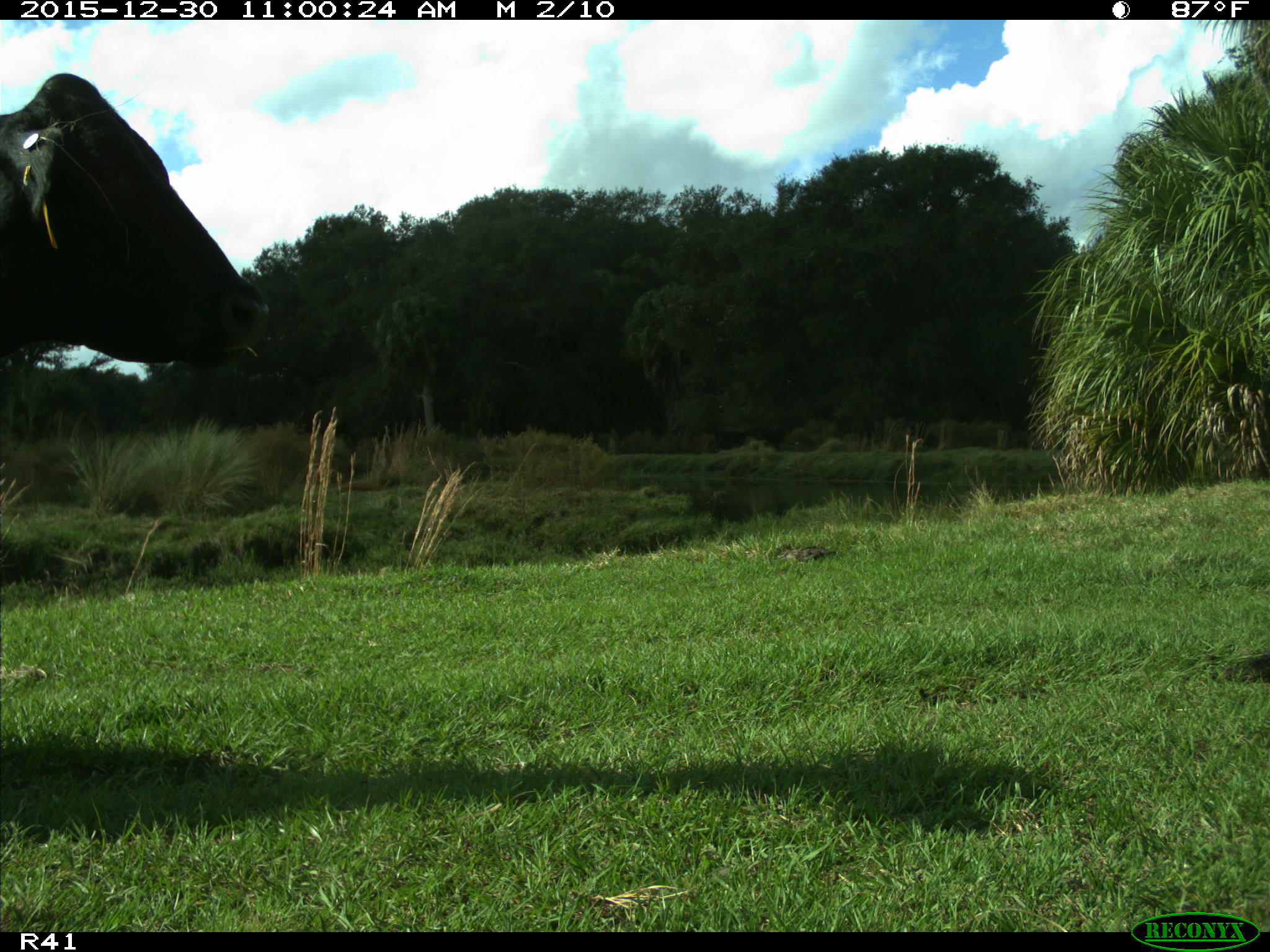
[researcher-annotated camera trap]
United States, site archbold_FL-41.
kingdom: Animalia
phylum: Chordata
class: Mammalia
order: Artiodactyla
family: Bovidae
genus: Bos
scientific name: Bos taurus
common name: domestic cow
Bos taurus (domestic cow).